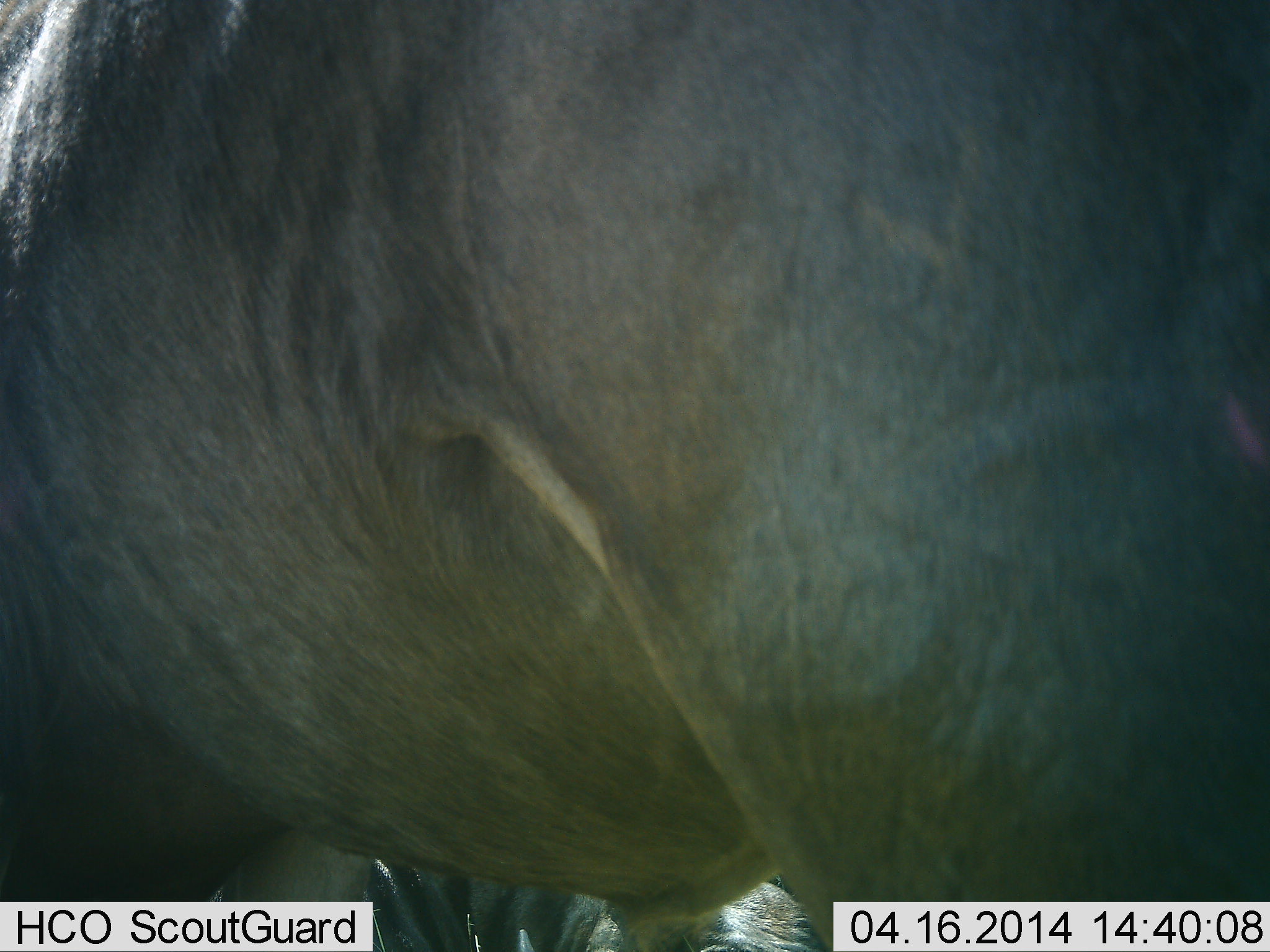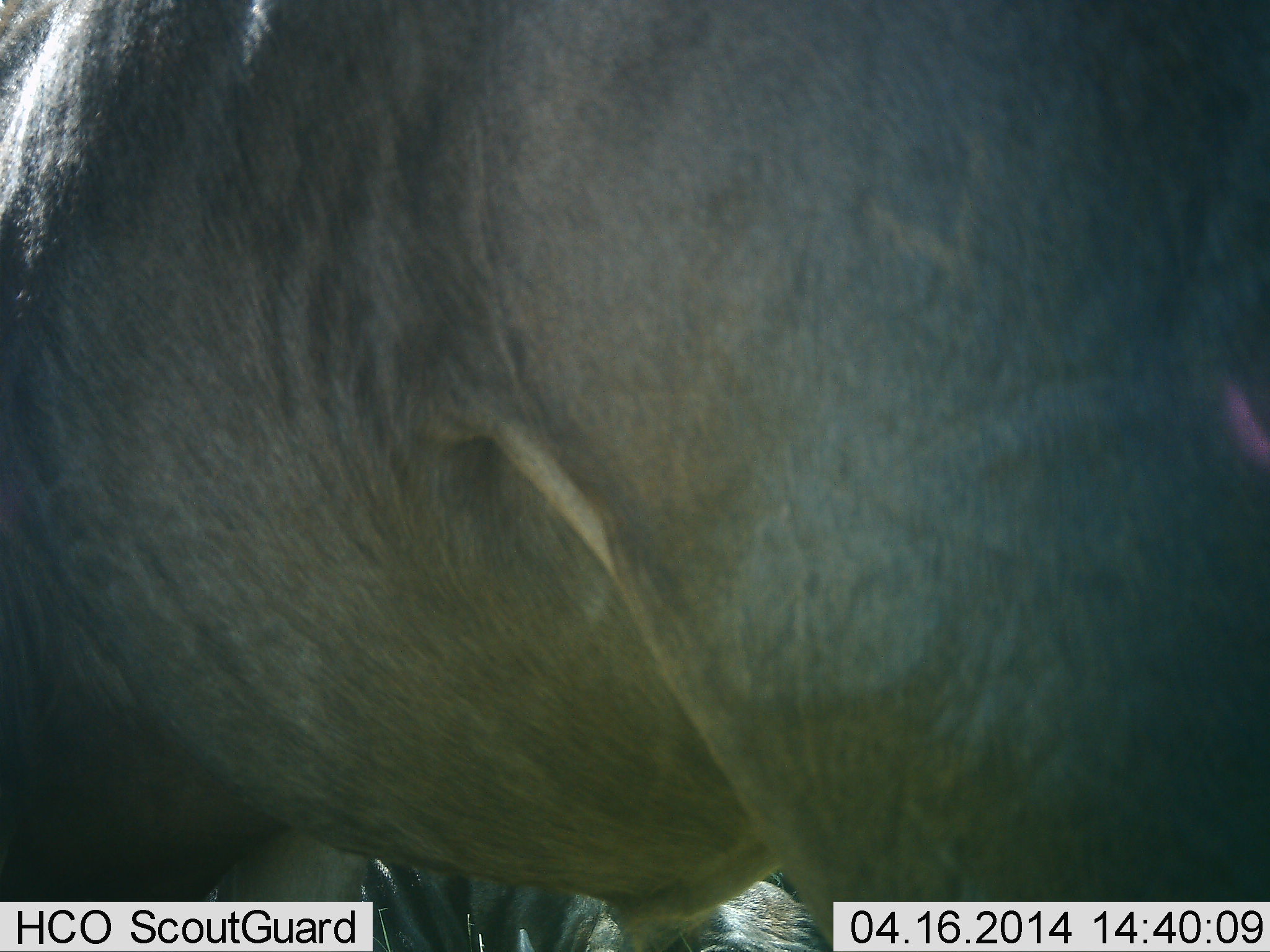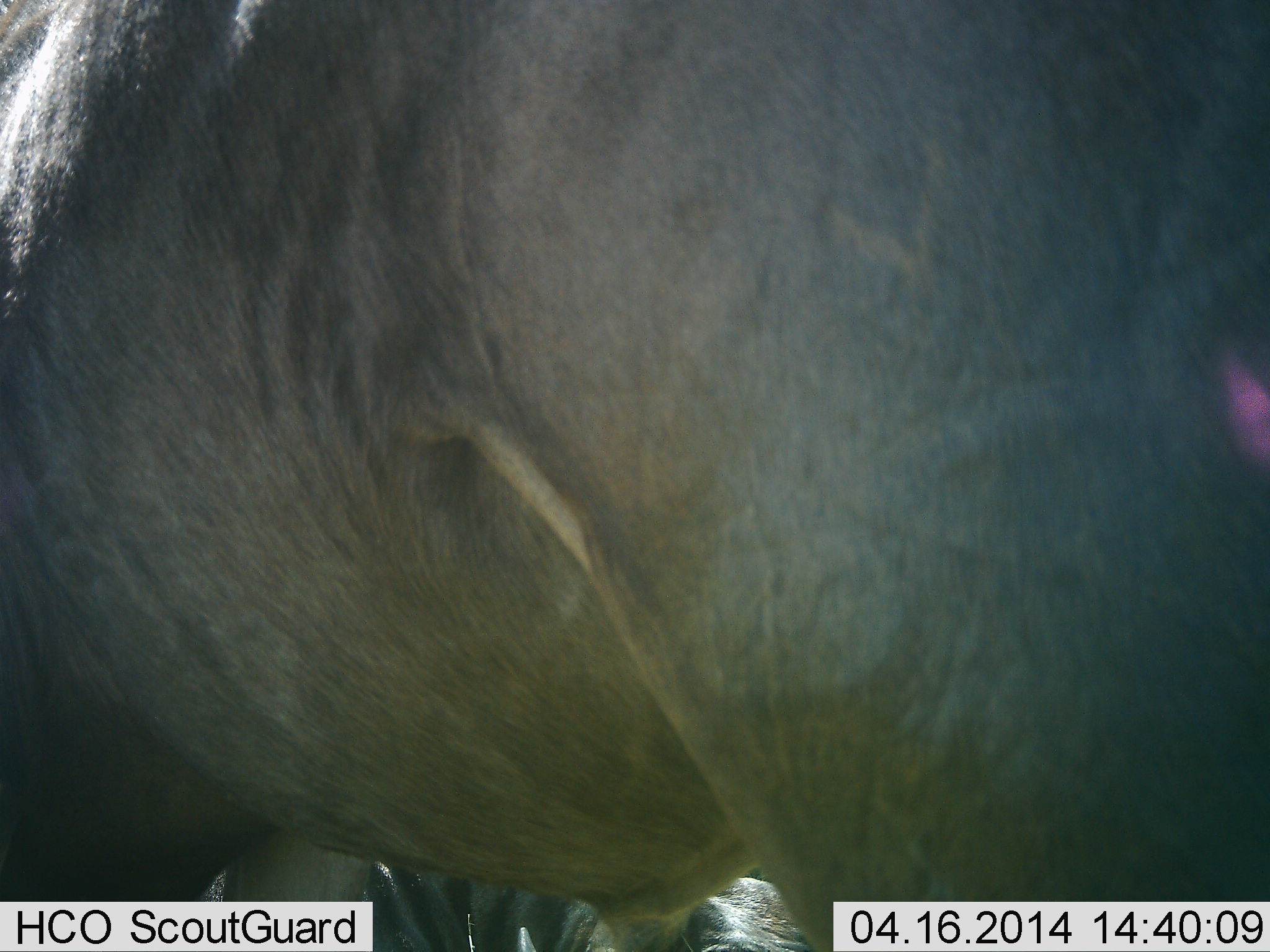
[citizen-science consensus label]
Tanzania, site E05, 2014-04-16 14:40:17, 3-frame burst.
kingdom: Animalia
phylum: Chordata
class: Mammalia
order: Artiodactyla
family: Bovidae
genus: Connochaetes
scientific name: Connochaetes taurinus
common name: blue wildebeest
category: wildebeest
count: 1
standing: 100%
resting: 0%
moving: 0%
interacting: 0%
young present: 0%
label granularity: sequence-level